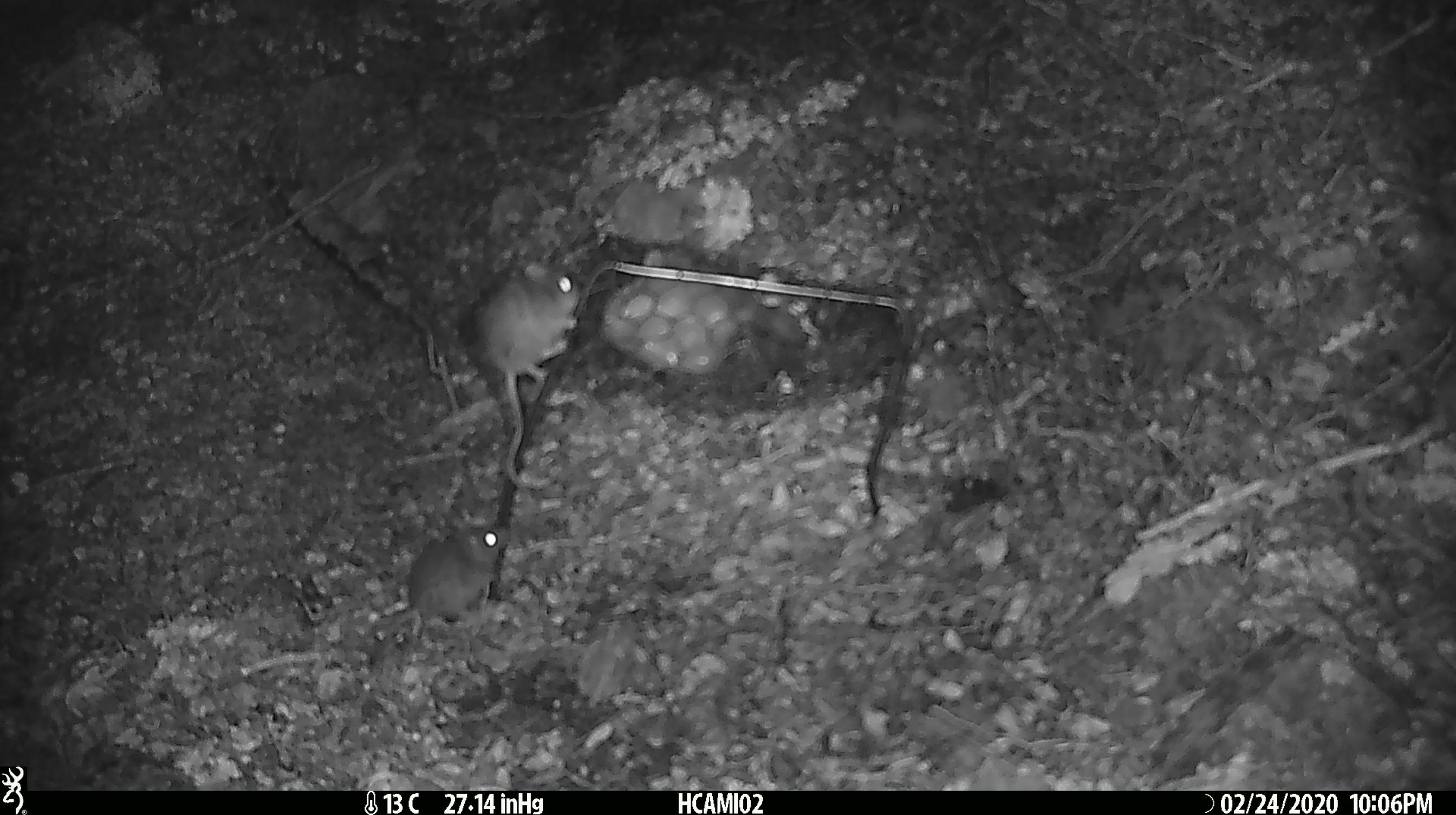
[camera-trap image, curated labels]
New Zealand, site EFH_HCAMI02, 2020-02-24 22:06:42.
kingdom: Animalia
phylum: Chordata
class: Mammalia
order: Rodentia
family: Muridae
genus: Mus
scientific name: Mus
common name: mouse